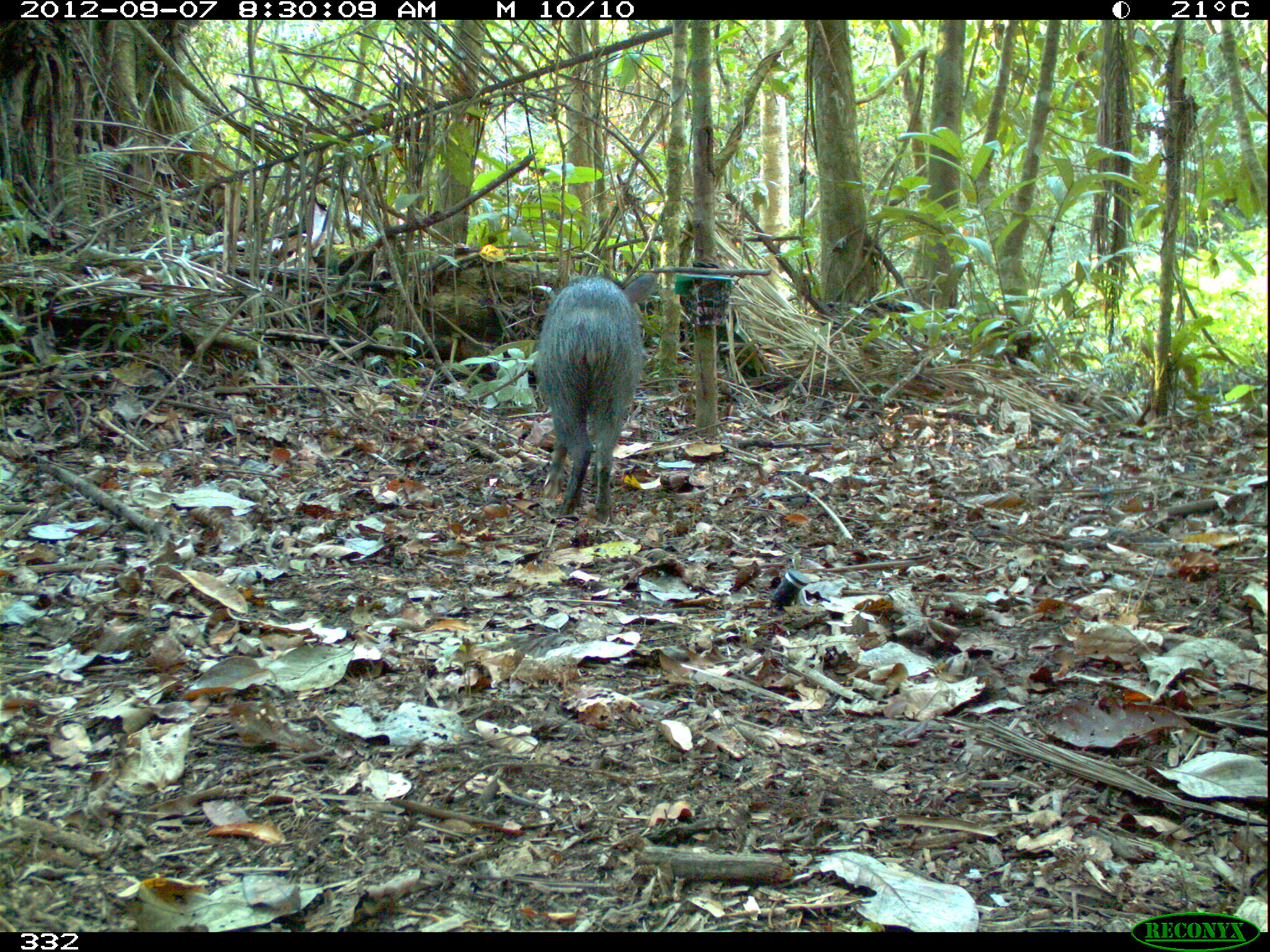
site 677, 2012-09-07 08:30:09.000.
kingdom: Animalia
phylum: Chordata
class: Mammalia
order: Artiodactyla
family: Tayassuidae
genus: Pecari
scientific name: Pecari tajacu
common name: collared peccary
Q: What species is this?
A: Pecari tajacu (collared peccary).